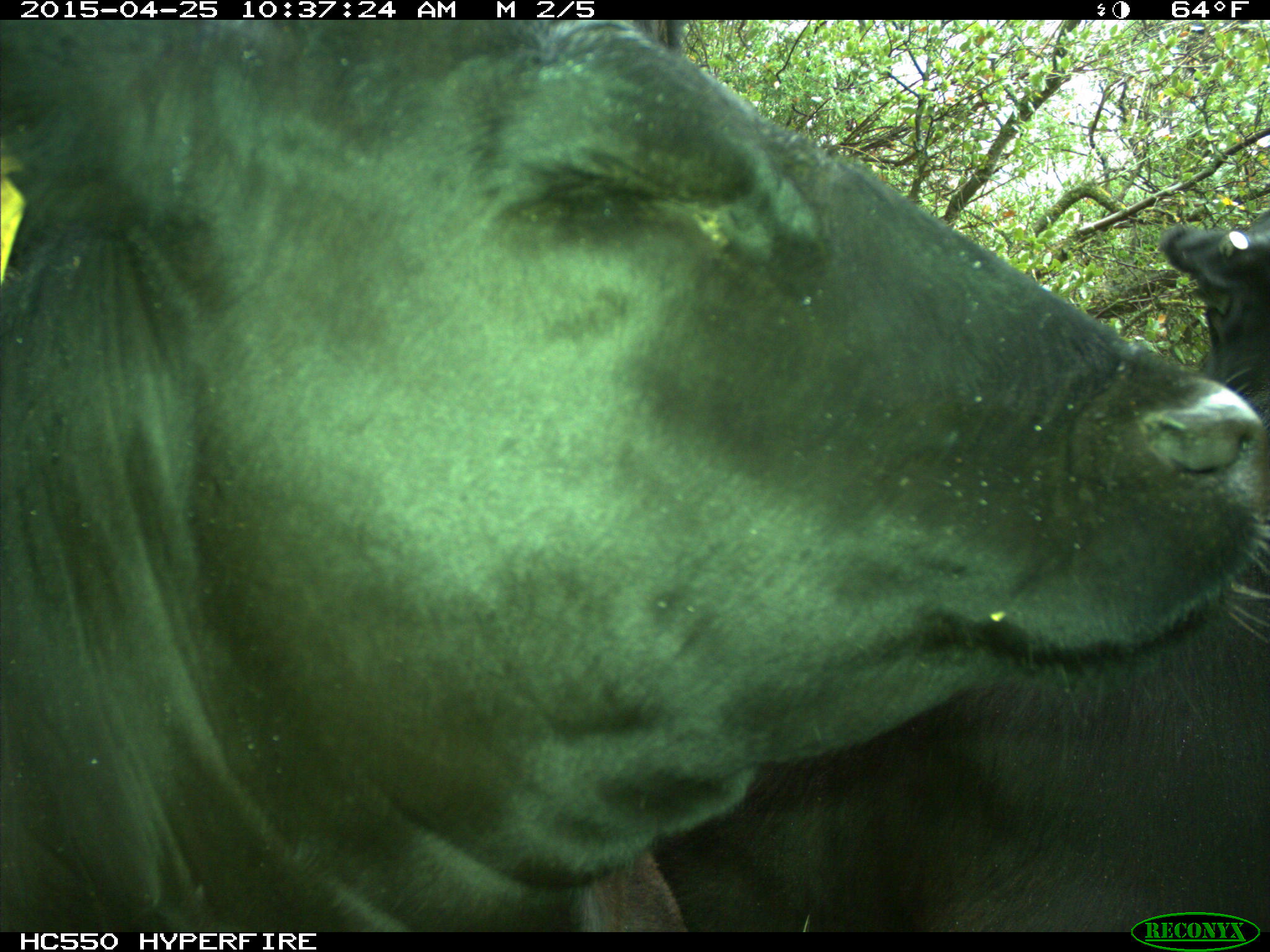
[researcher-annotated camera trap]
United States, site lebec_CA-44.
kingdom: Animalia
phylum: Chordata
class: Mammalia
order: Artiodactyla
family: Suidae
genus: Sus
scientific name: Sus scrofa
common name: wild boar